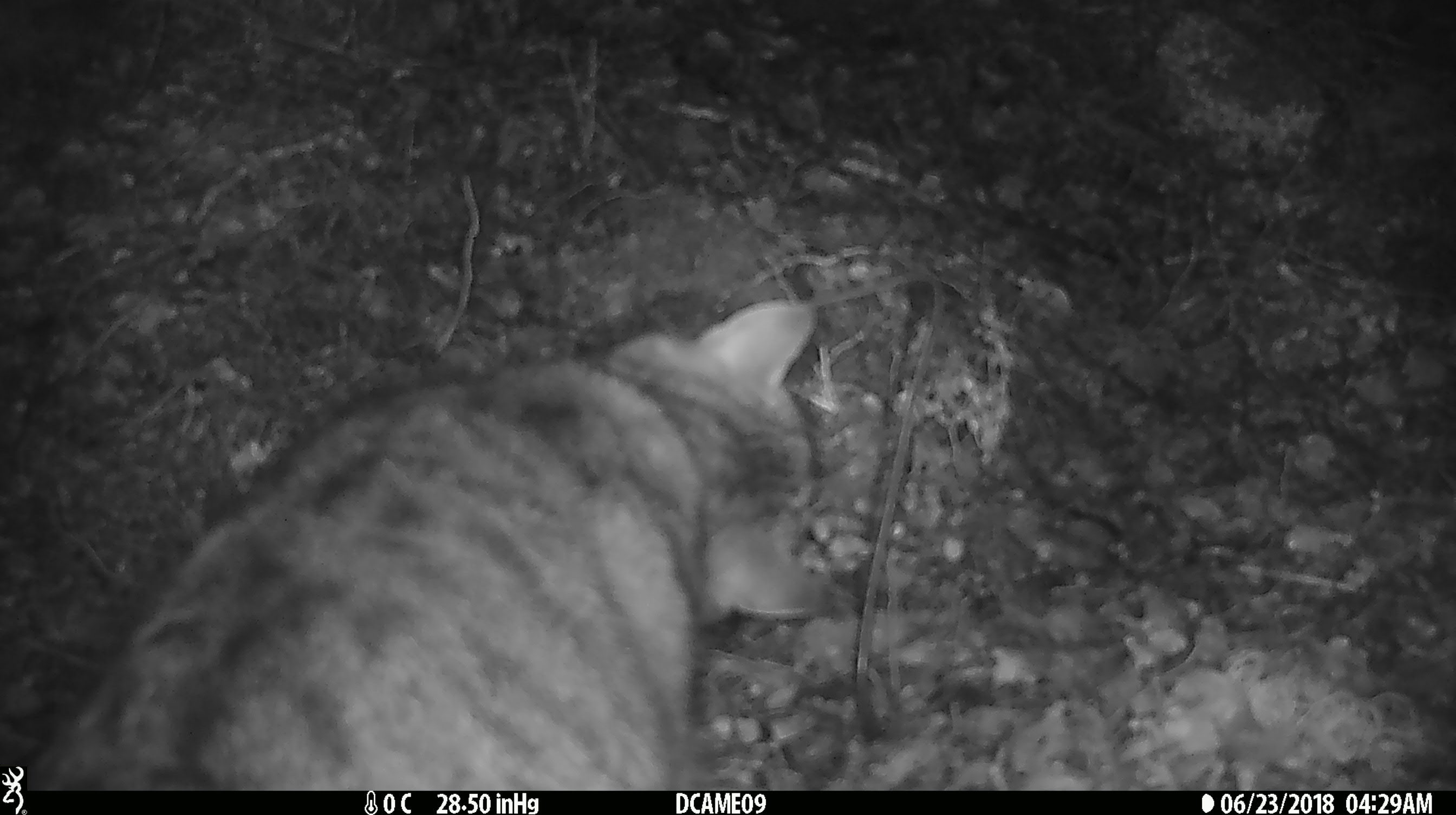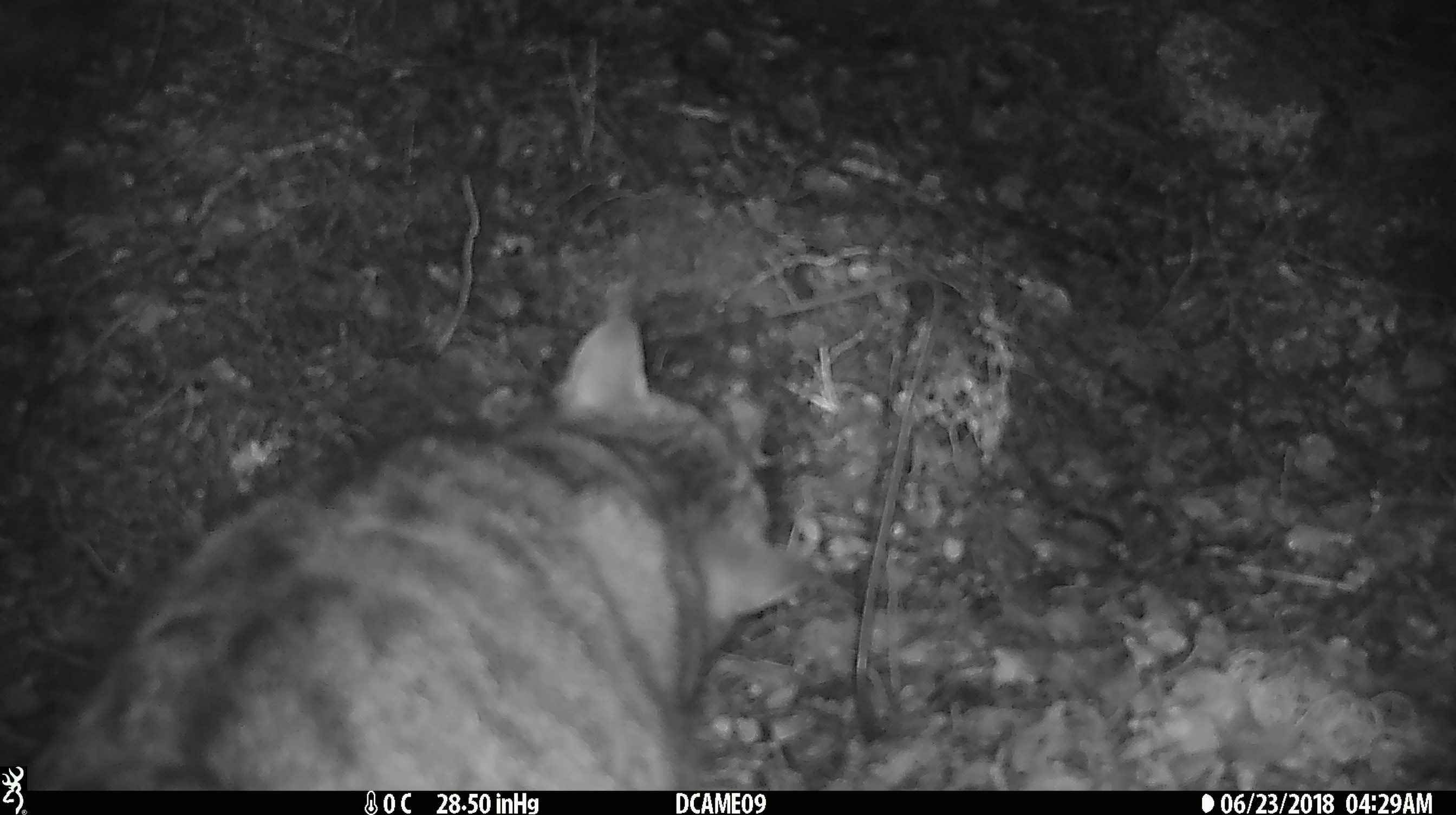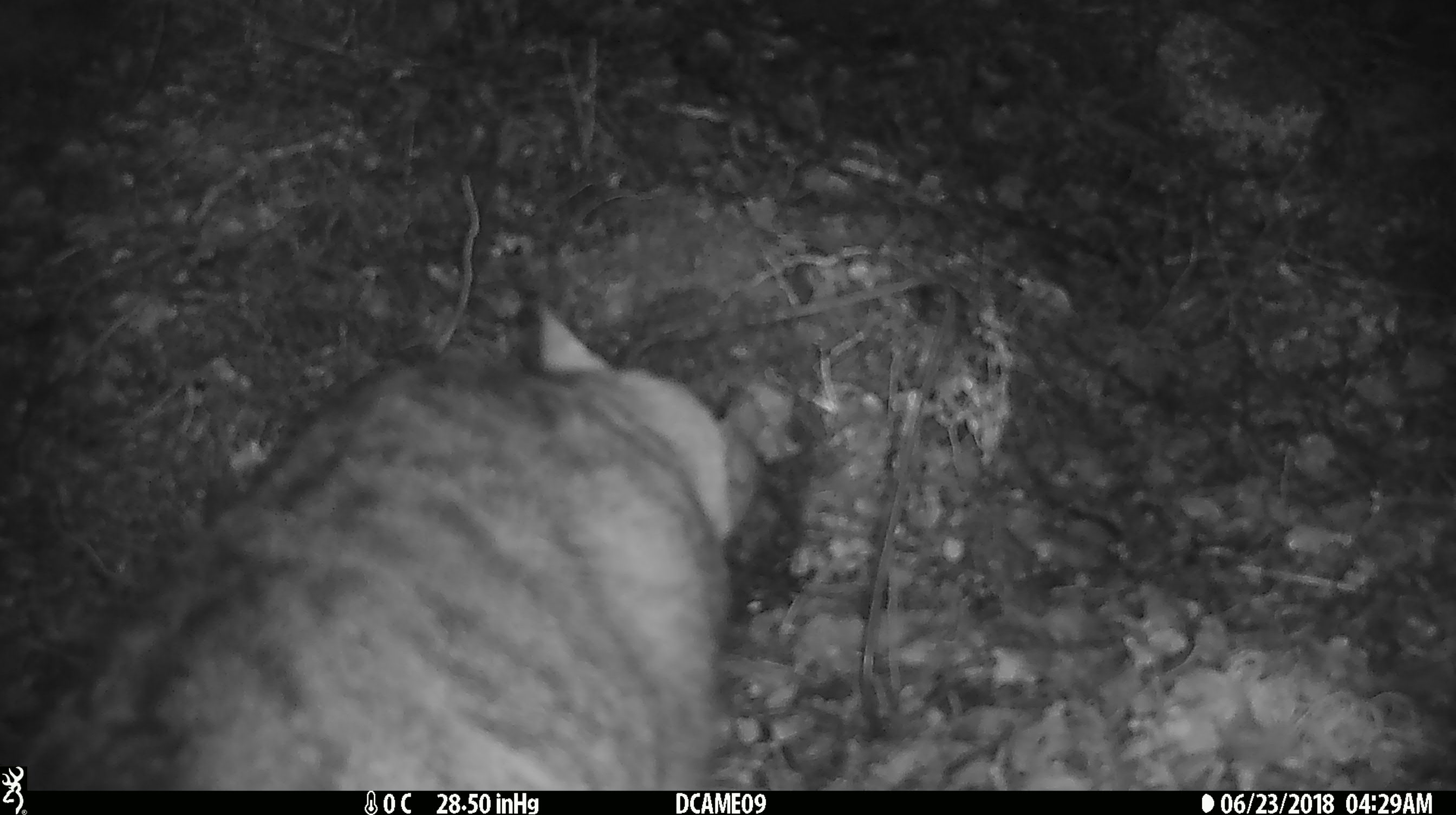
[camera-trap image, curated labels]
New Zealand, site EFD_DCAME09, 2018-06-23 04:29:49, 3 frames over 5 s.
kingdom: Animalia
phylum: Chordata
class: Mammalia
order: Carnivora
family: Felidae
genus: Felis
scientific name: Felis catus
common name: domestic cat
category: cat